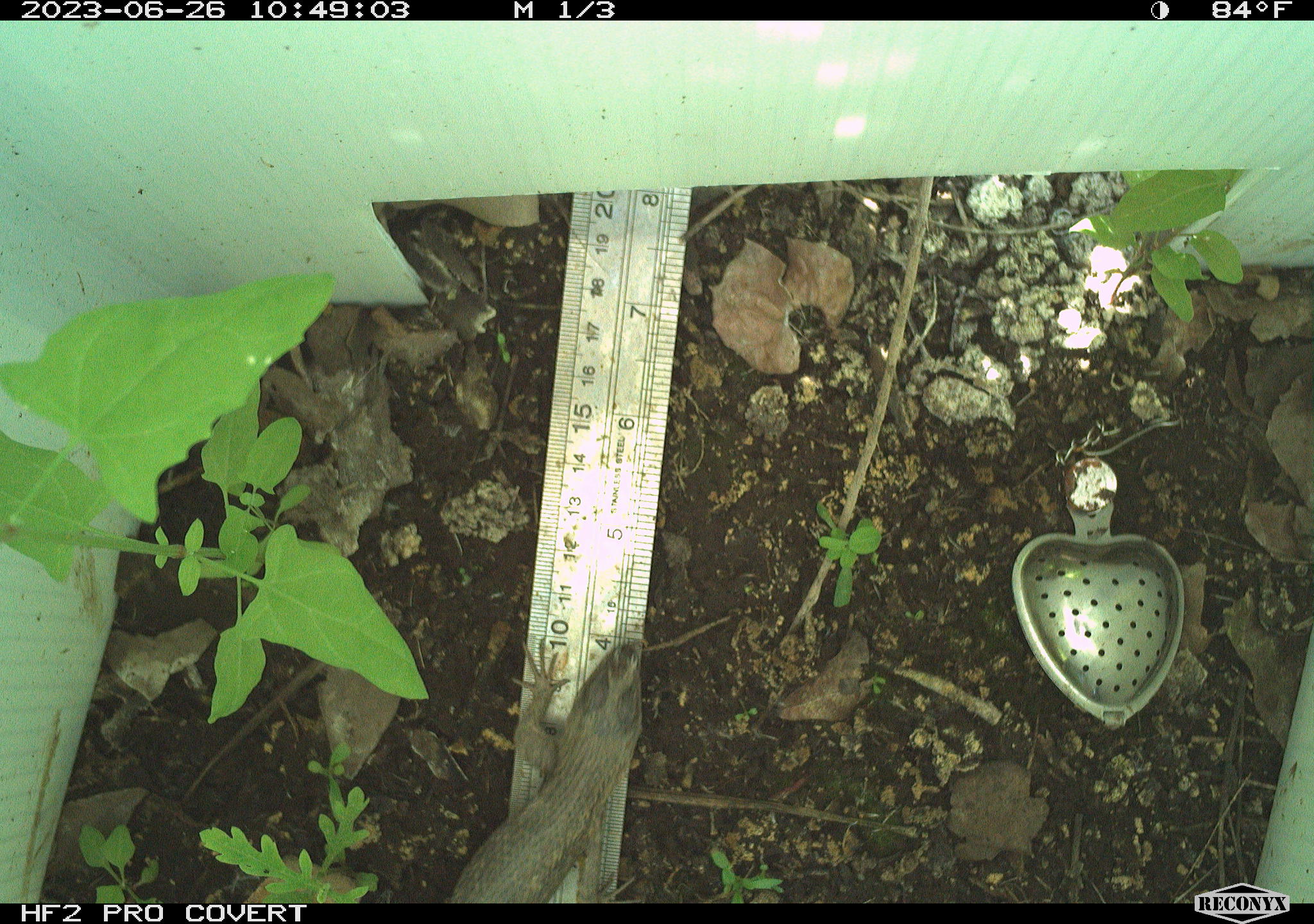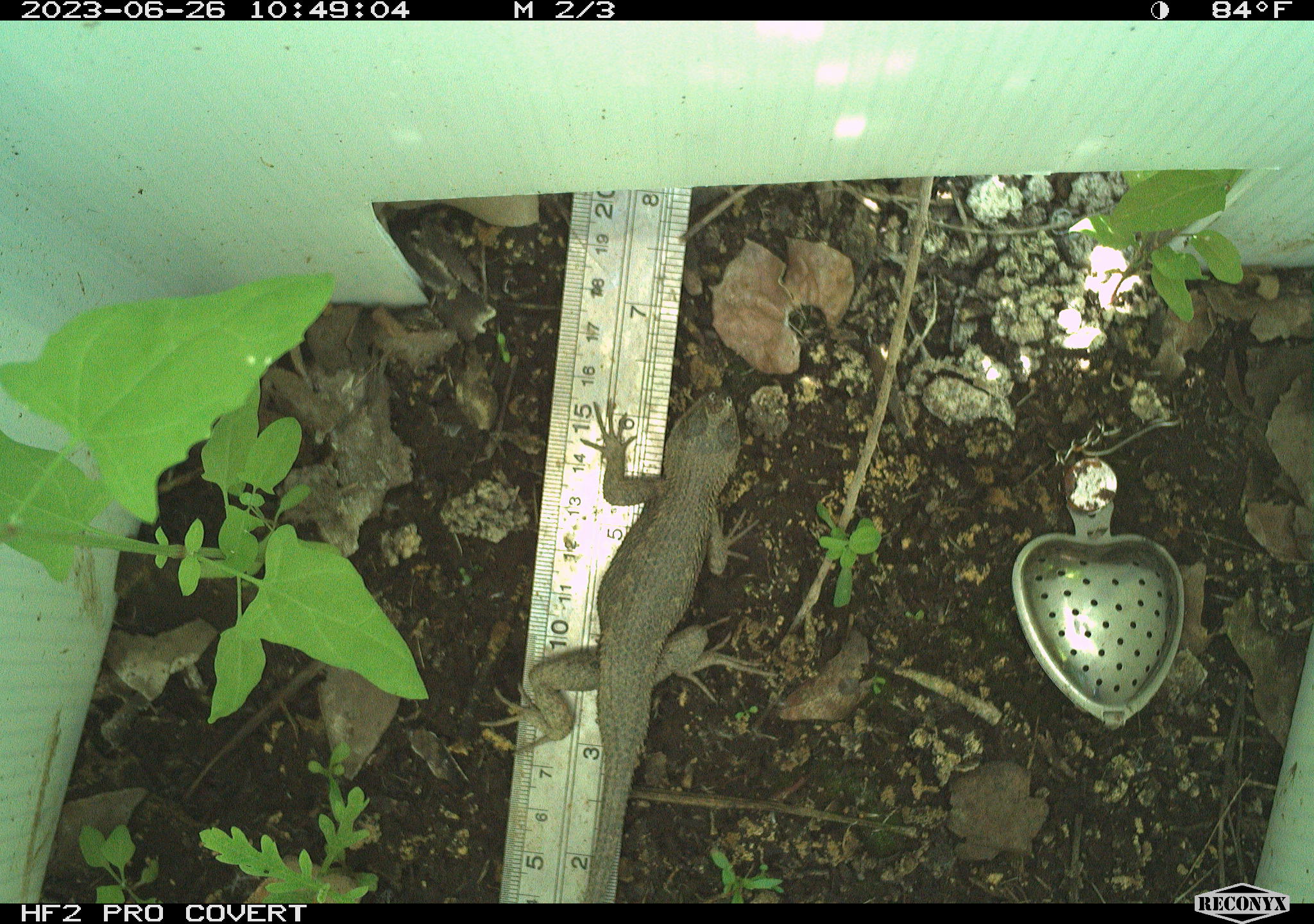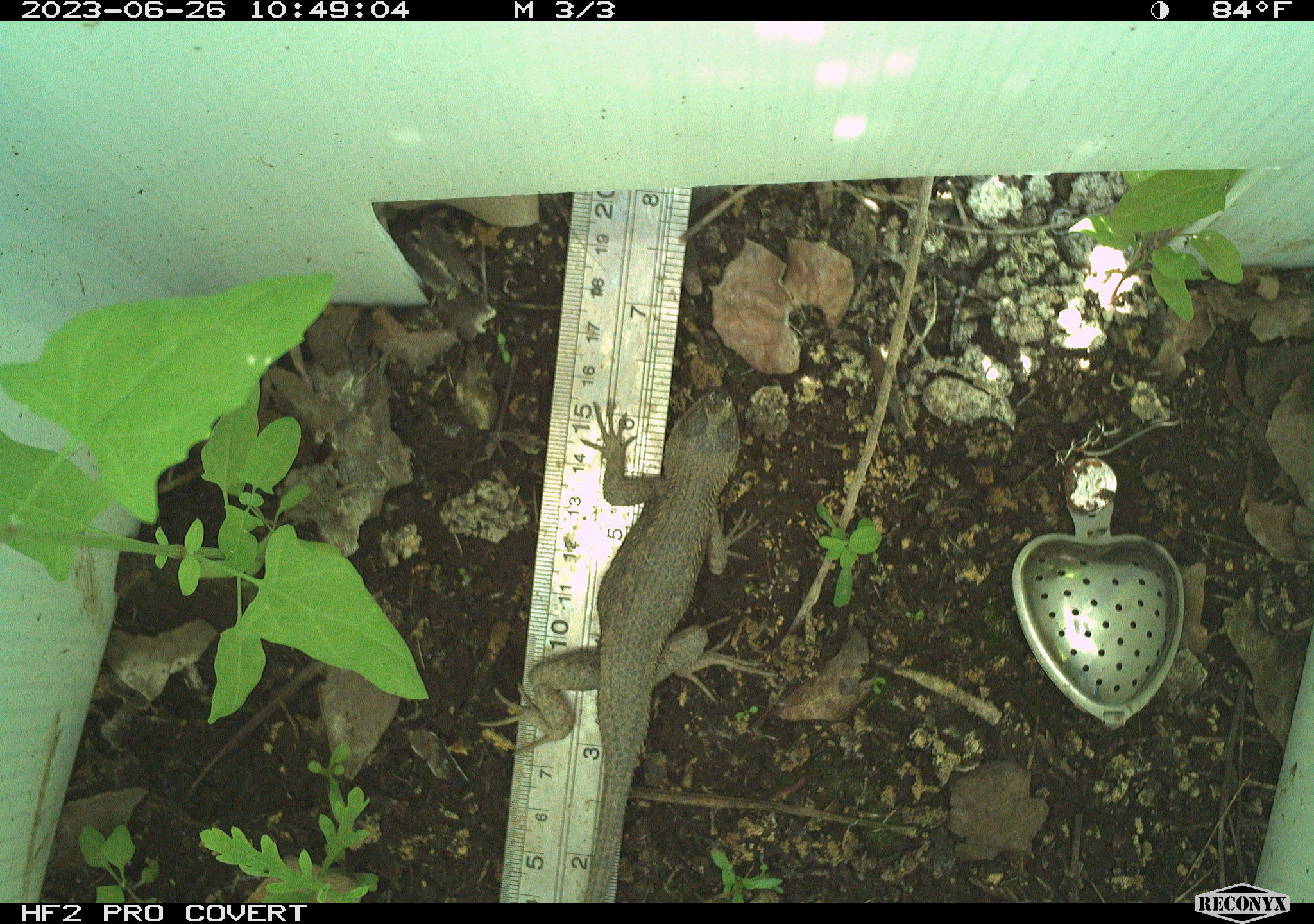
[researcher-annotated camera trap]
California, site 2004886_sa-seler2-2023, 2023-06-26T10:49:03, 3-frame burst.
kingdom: Animalia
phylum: Chordata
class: Reptilia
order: Squamata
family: Phrynosomatidae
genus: Sceloporus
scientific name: Sceloporus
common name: spiny lizards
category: sceloporus species